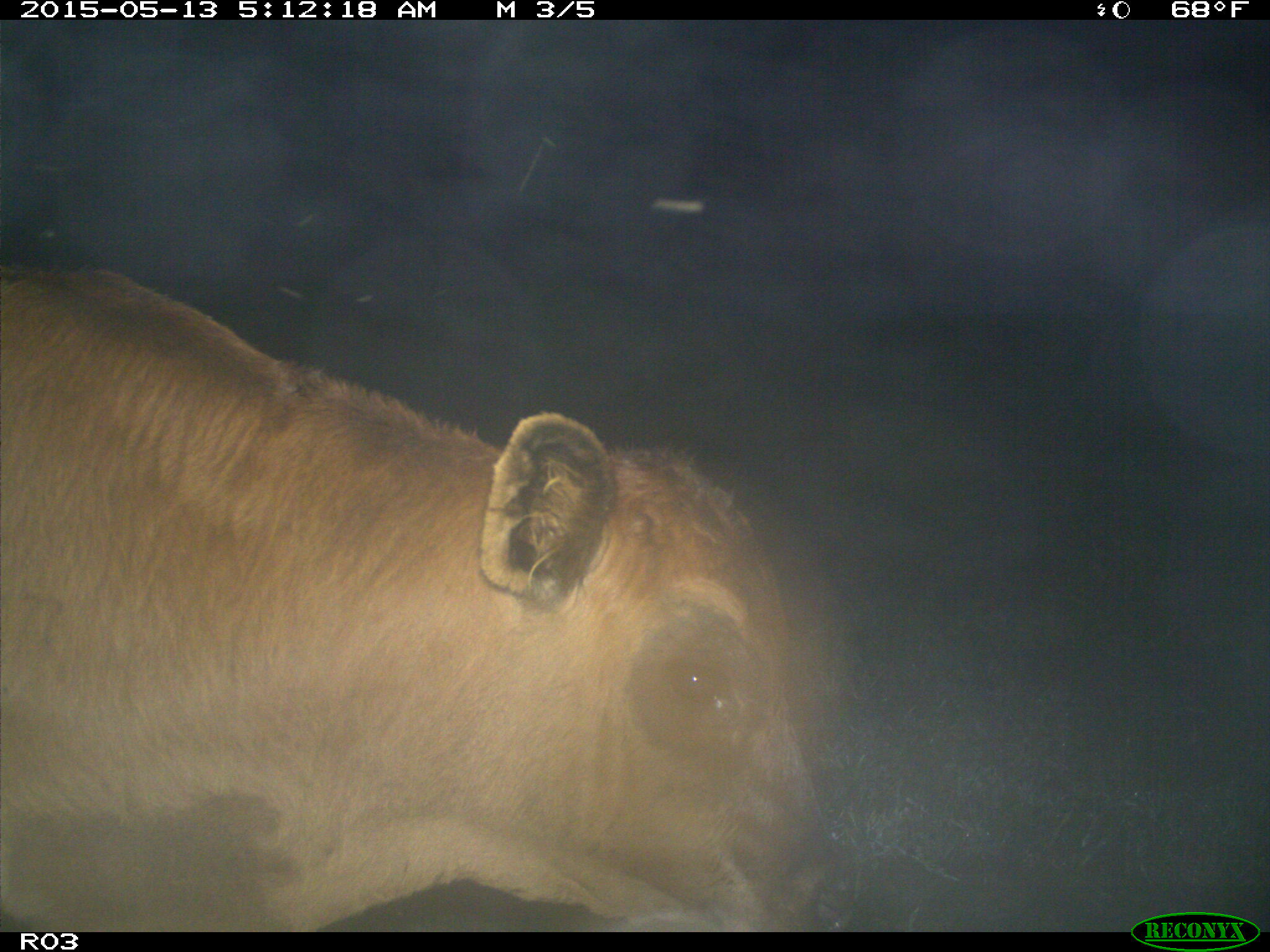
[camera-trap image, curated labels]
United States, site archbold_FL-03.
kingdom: Animalia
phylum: Chordata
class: Mammalia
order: Artiodactyla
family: Bovidae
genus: Bos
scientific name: Bos taurus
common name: domestic cow